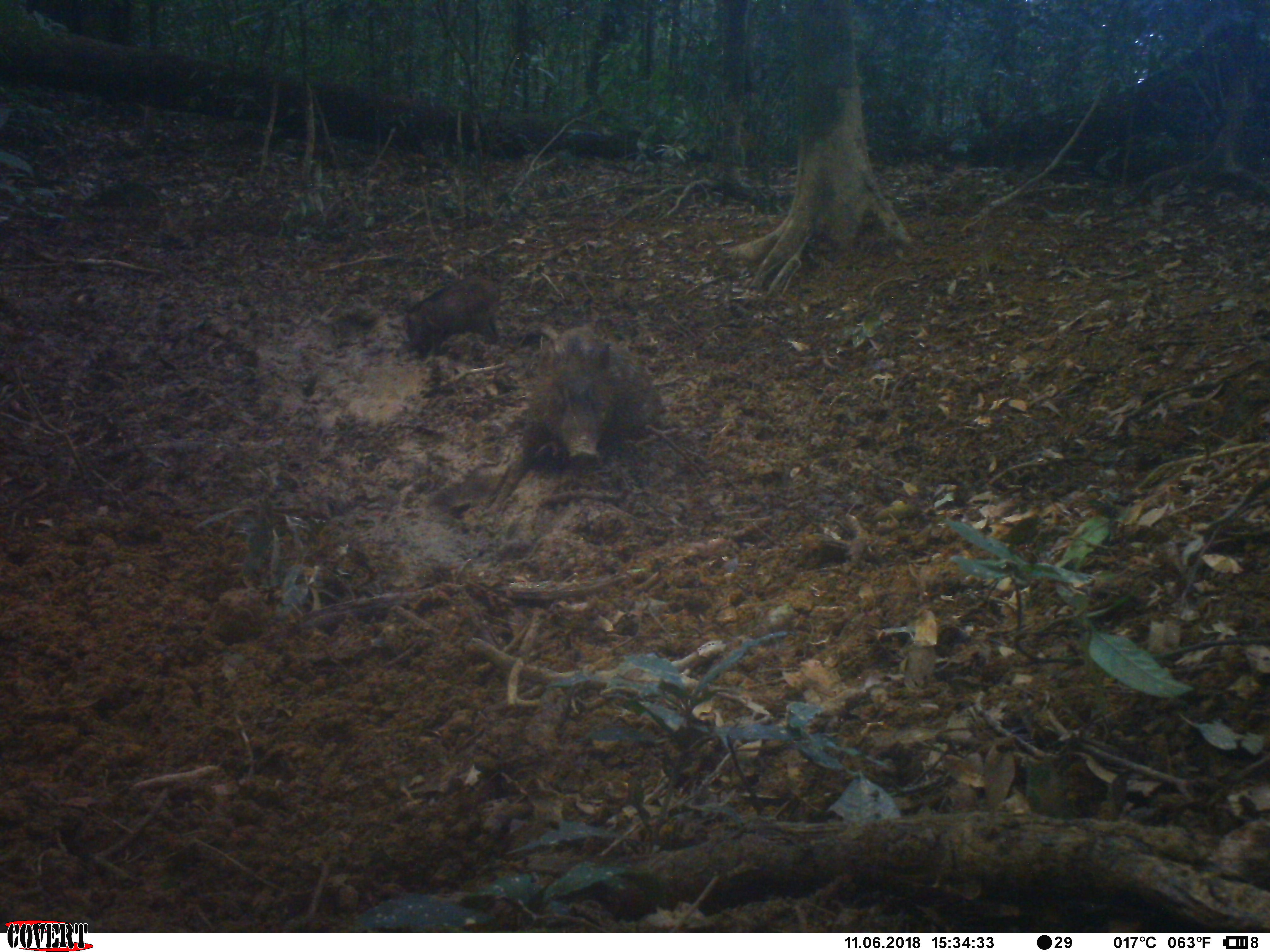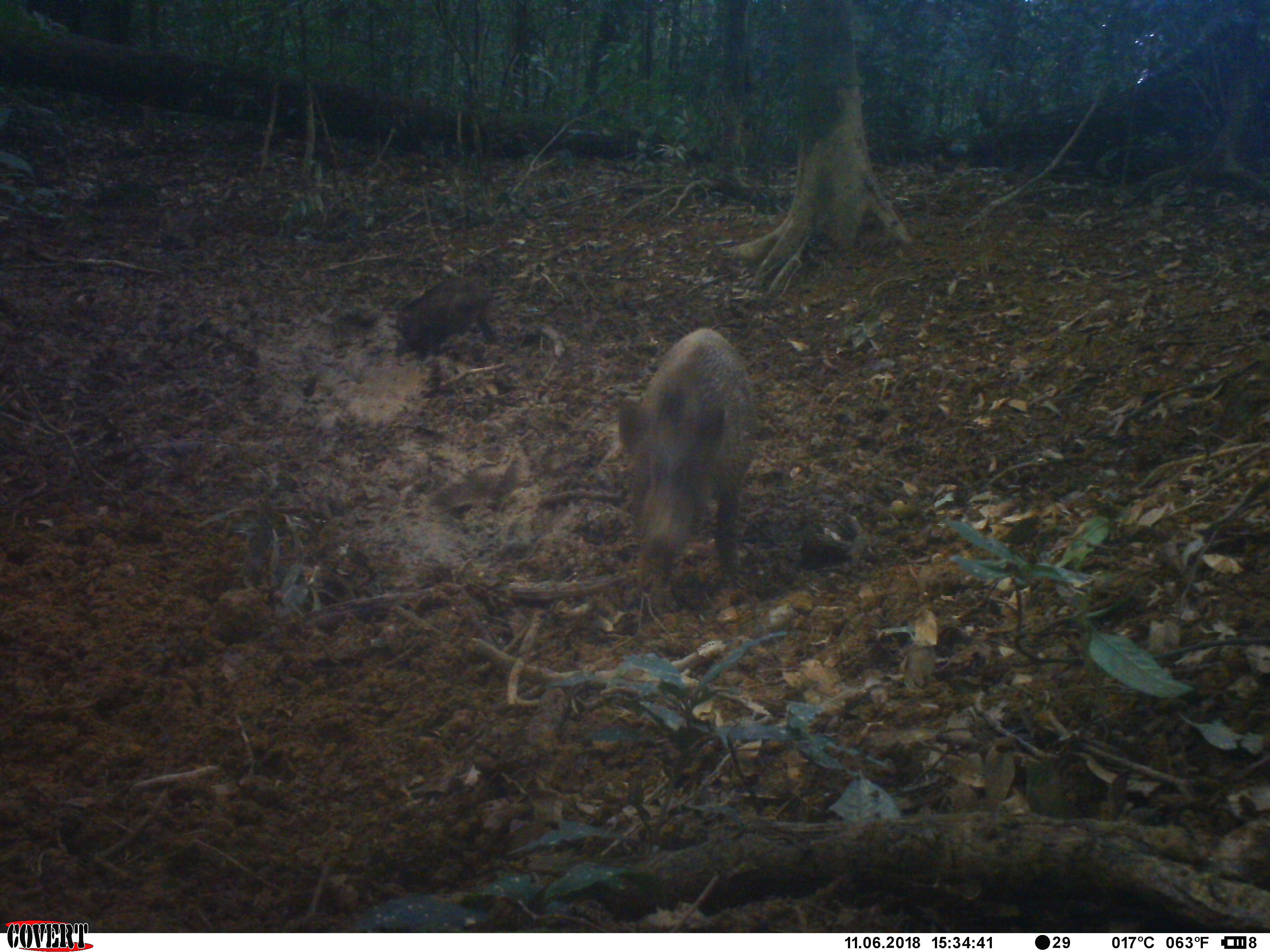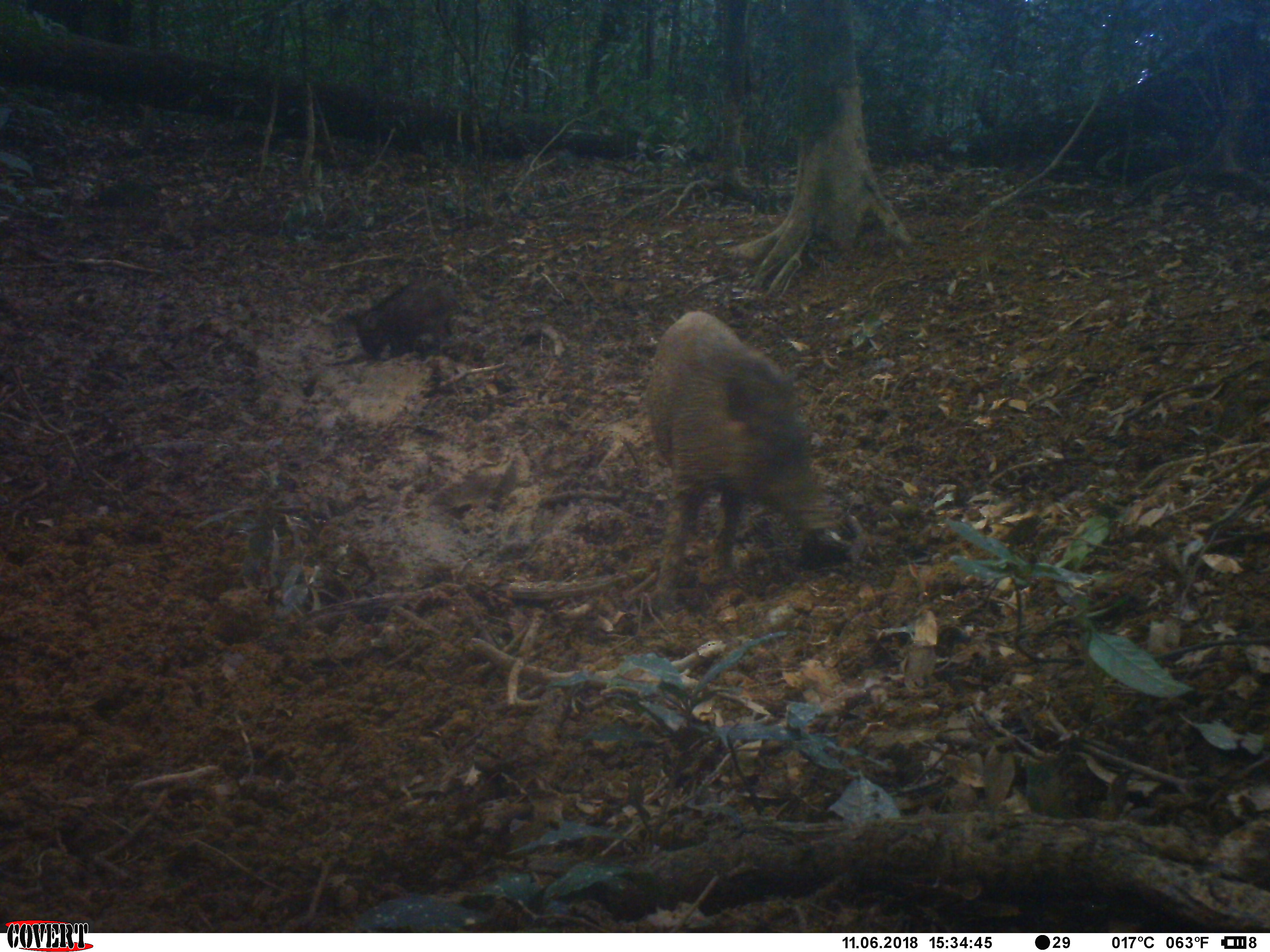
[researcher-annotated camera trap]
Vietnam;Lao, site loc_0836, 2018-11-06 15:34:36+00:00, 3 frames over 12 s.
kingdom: Animalia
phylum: Chordata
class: Mammalia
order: Artiodactyla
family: Suidae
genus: Sus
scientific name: Sus scrofa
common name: eurasian wild pig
Eurasian wild pig (Sus scrofa). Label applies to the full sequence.